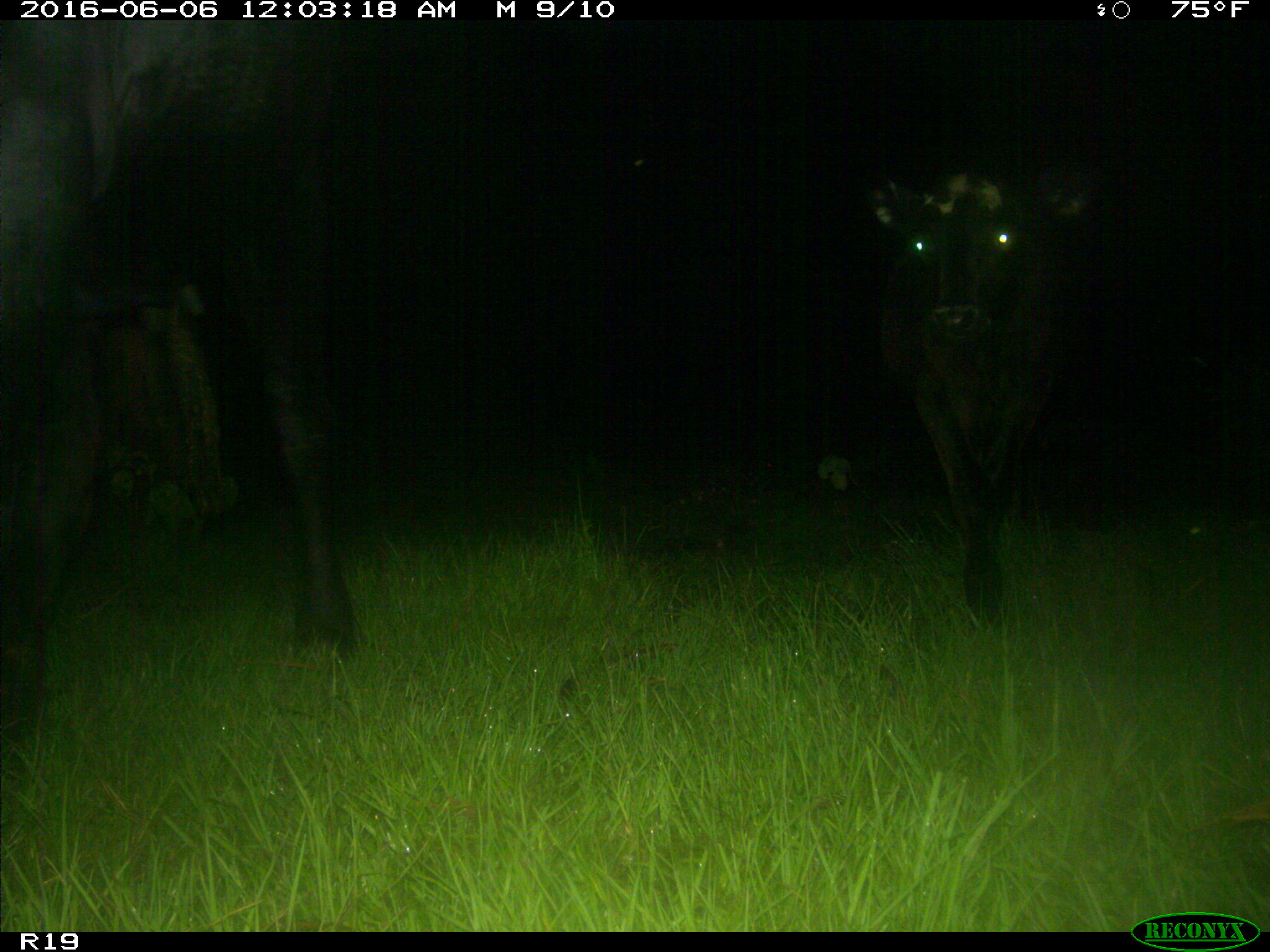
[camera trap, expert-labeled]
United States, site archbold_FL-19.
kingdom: Animalia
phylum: Chordata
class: Mammalia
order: Artiodactyla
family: Bovidae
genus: Bos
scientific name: Bos taurus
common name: domestic cow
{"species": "Bos taurus (domestic cow)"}